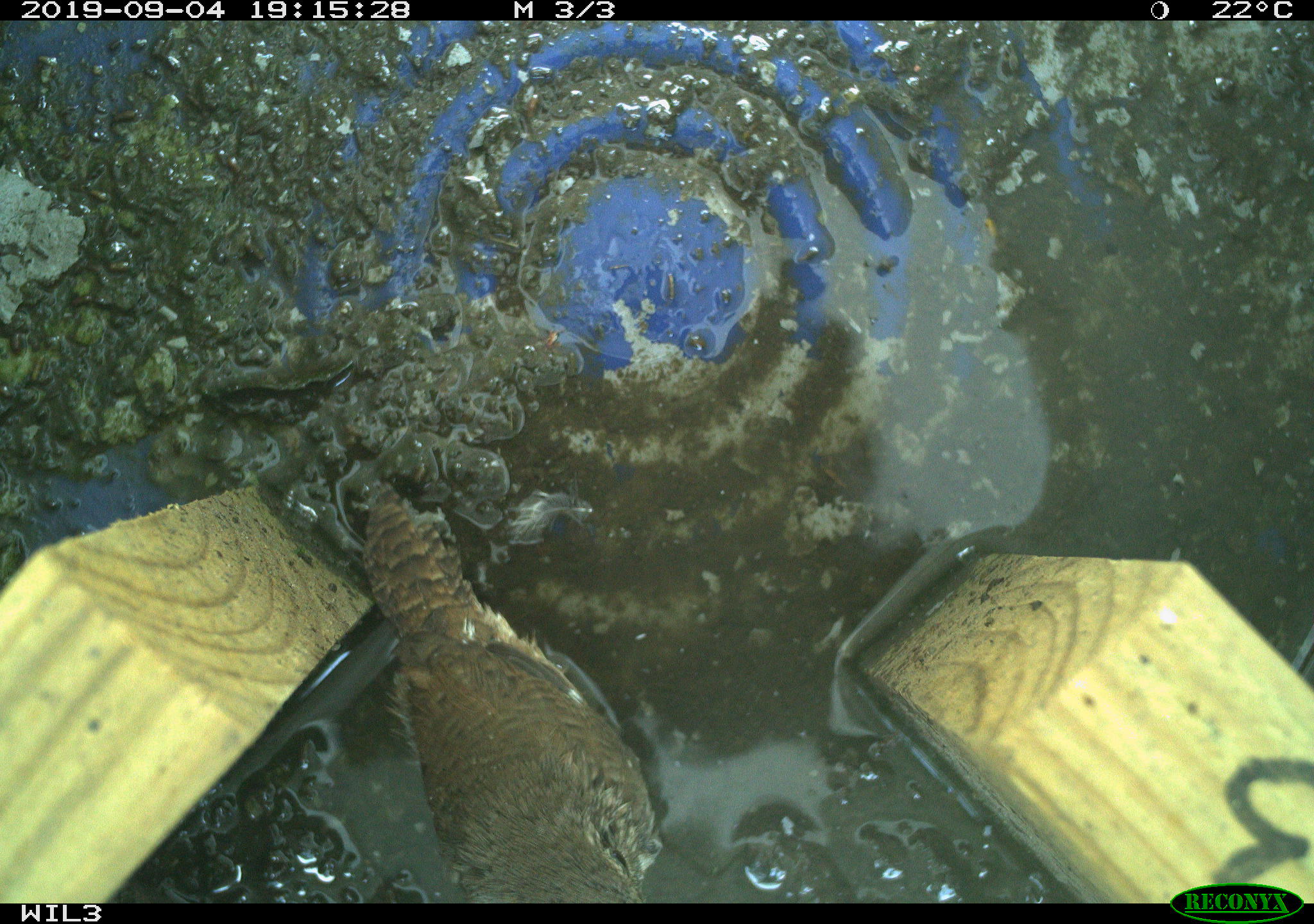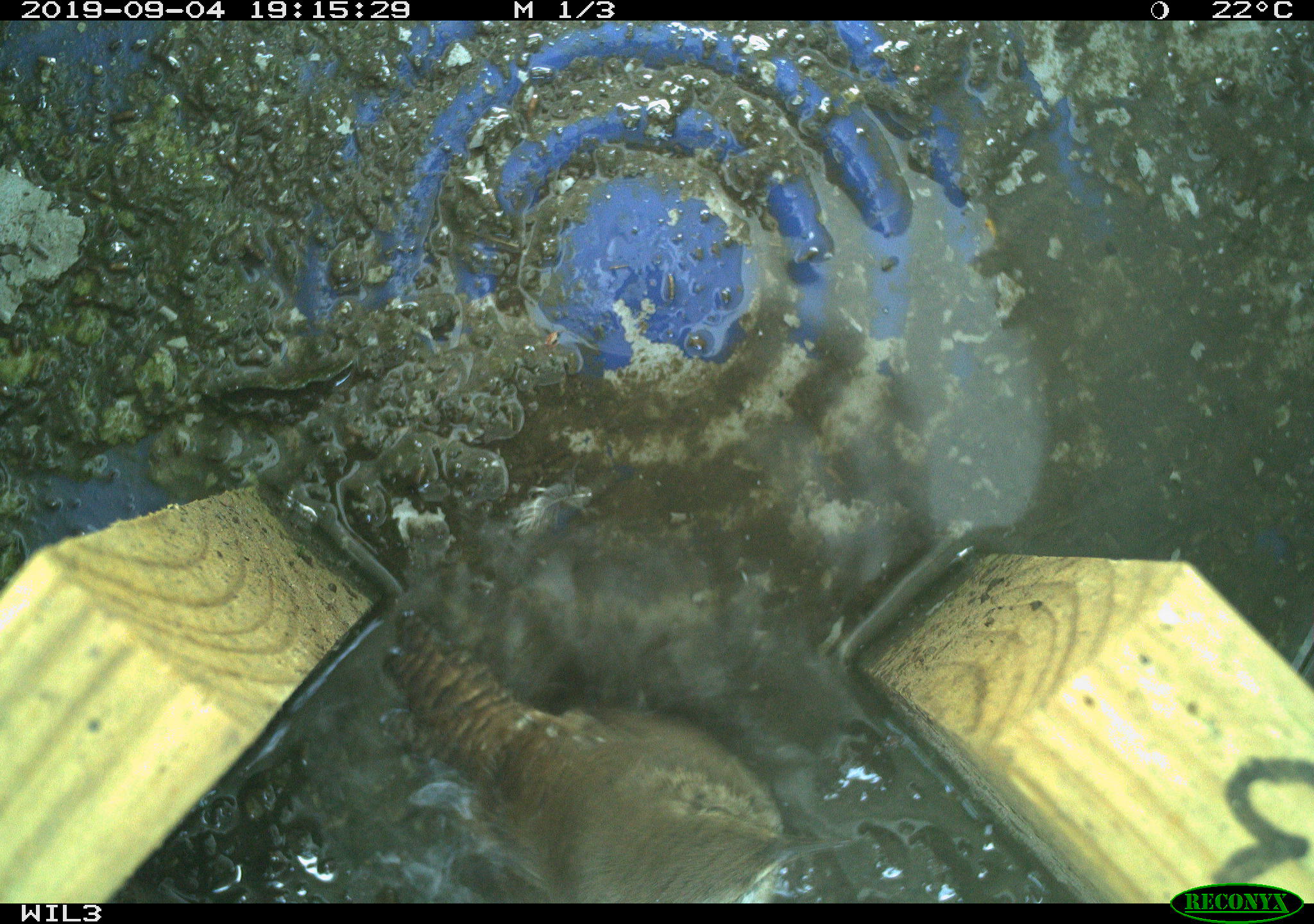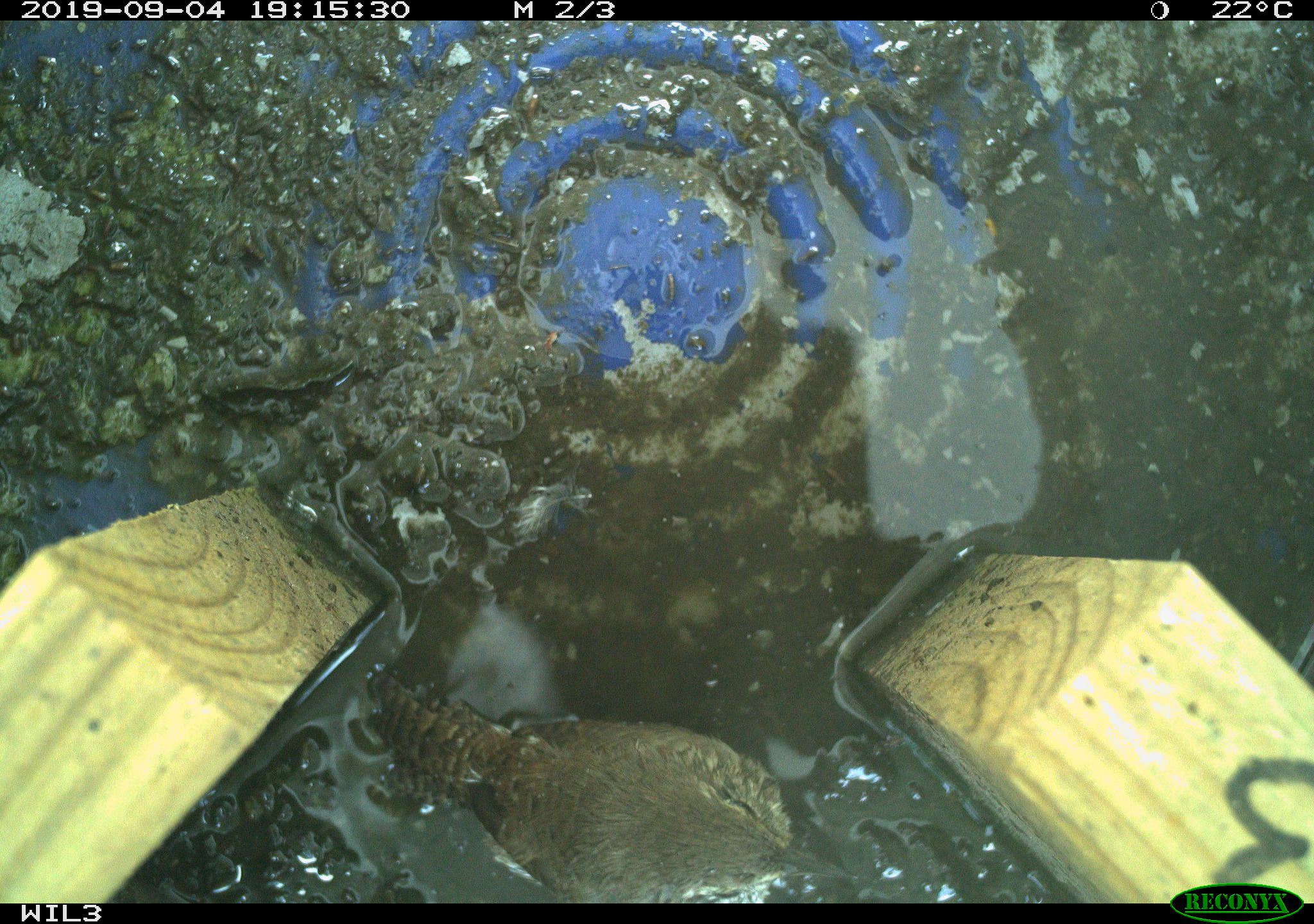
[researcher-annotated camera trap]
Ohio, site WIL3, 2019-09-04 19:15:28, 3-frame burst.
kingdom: Animalia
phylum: Chordata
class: Aves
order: Passeriformes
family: Troglodytidae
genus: Troglodytes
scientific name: Troglodytes aedon aedon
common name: northern house wren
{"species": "northern house wren (Troglodytes aedon aedon)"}